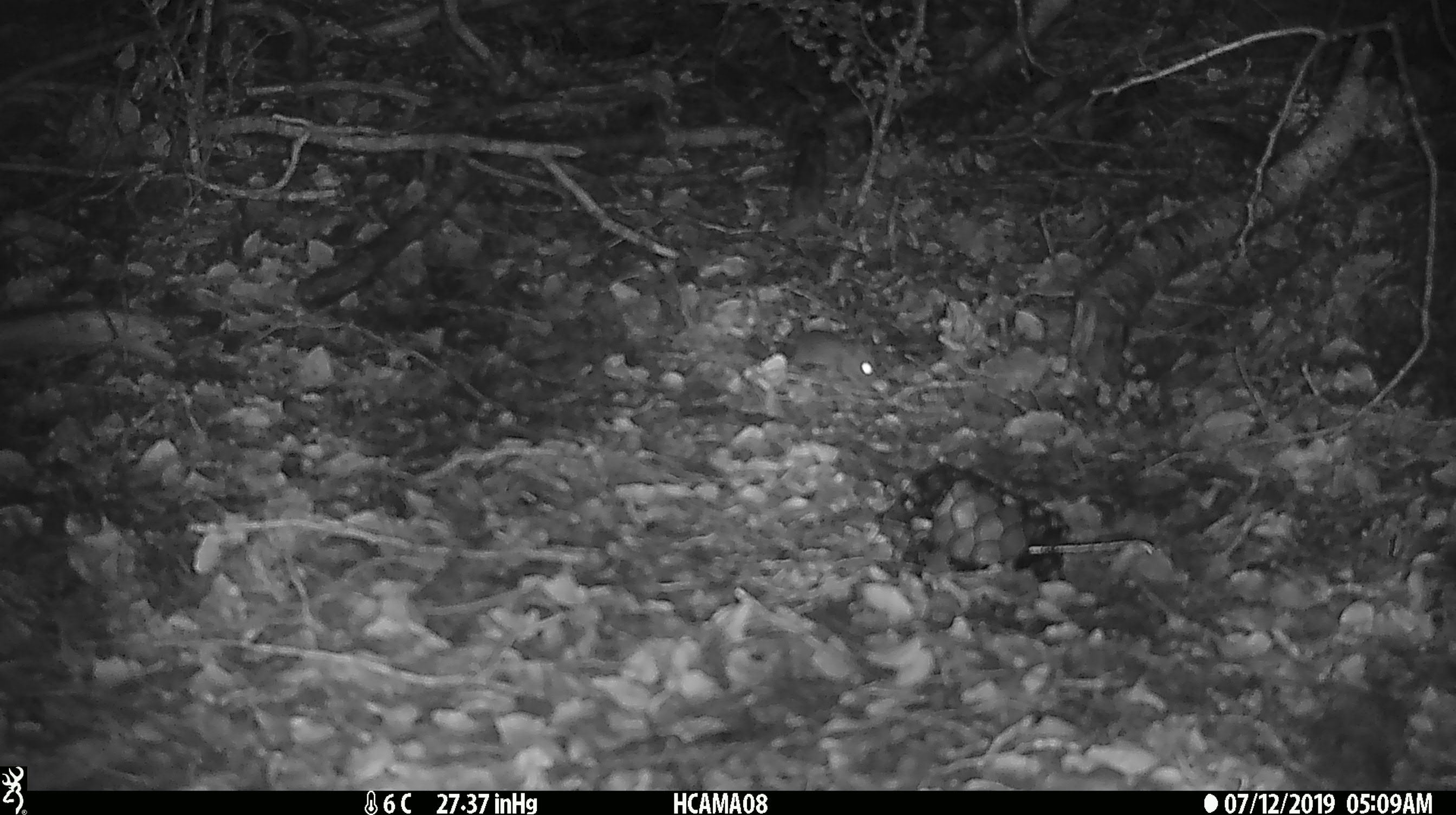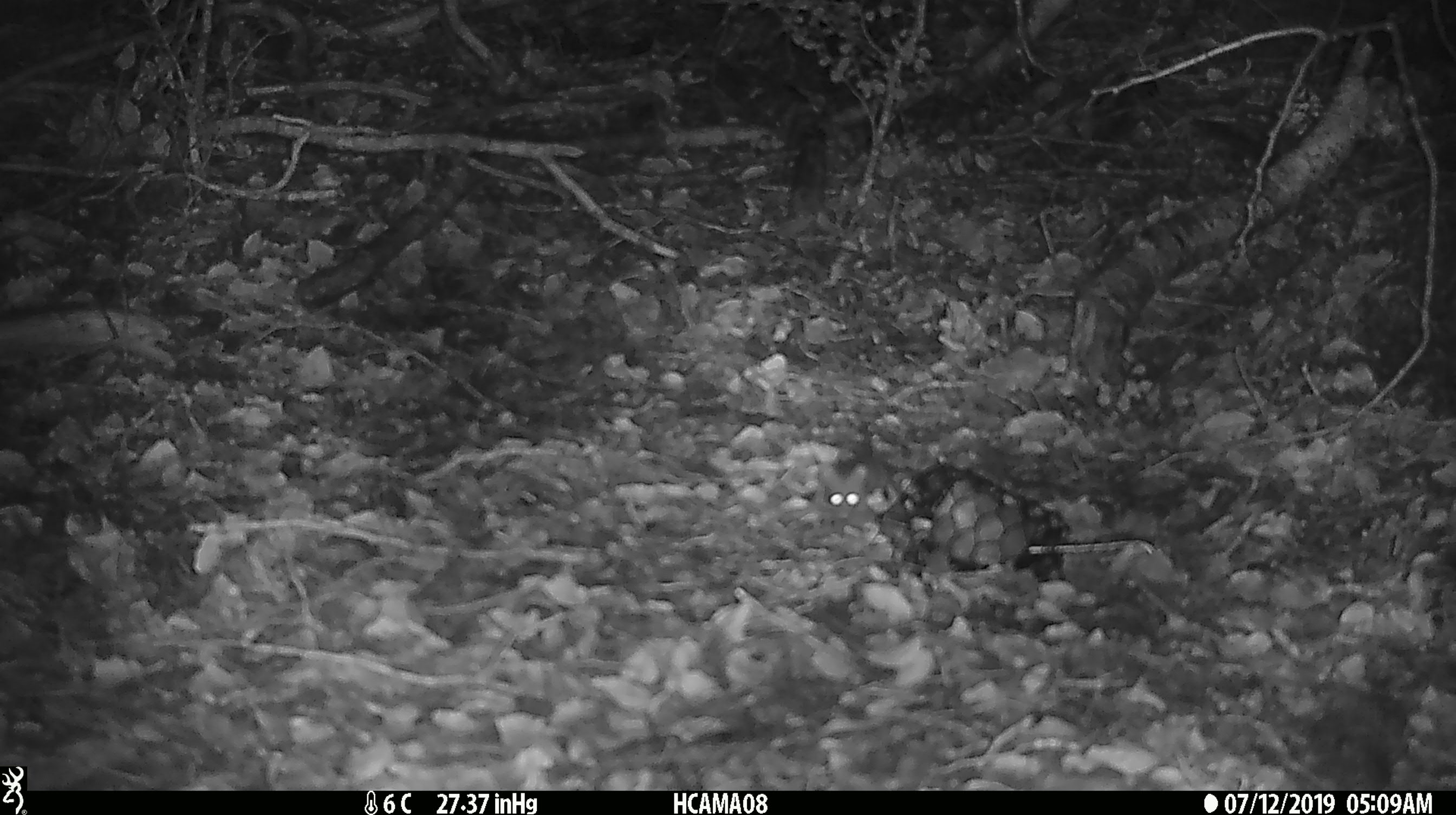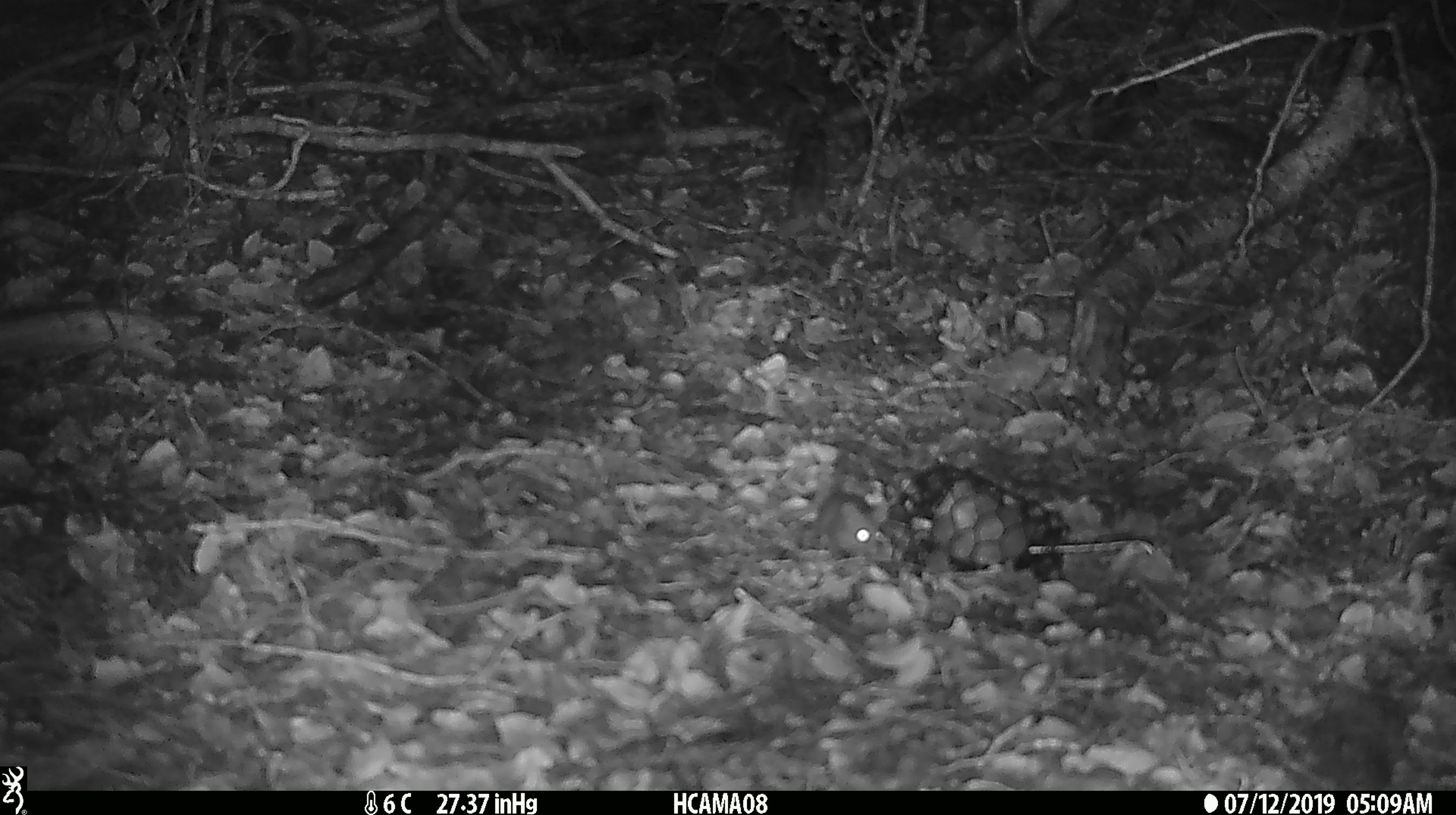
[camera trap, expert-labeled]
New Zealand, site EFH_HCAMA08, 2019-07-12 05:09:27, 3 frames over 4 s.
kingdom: Animalia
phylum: Chordata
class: Mammalia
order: Rodentia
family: Muridae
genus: Mus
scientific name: Mus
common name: mouse